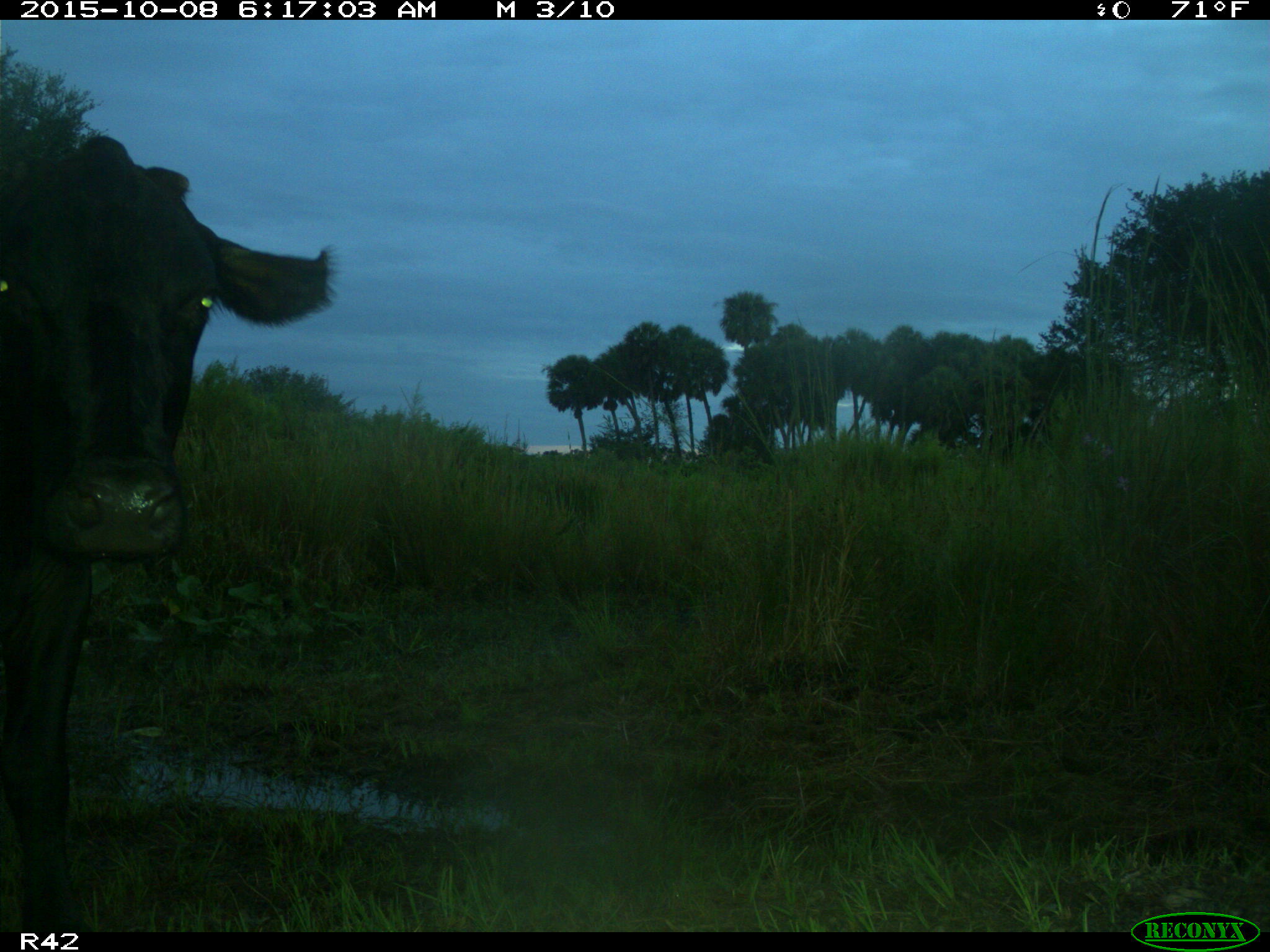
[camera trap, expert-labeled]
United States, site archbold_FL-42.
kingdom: Animalia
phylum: Chordata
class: Mammalia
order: Artiodactyla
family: Bovidae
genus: Bos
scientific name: Bos taurus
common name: domestic cow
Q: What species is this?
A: Bos taurus (domestic cow).